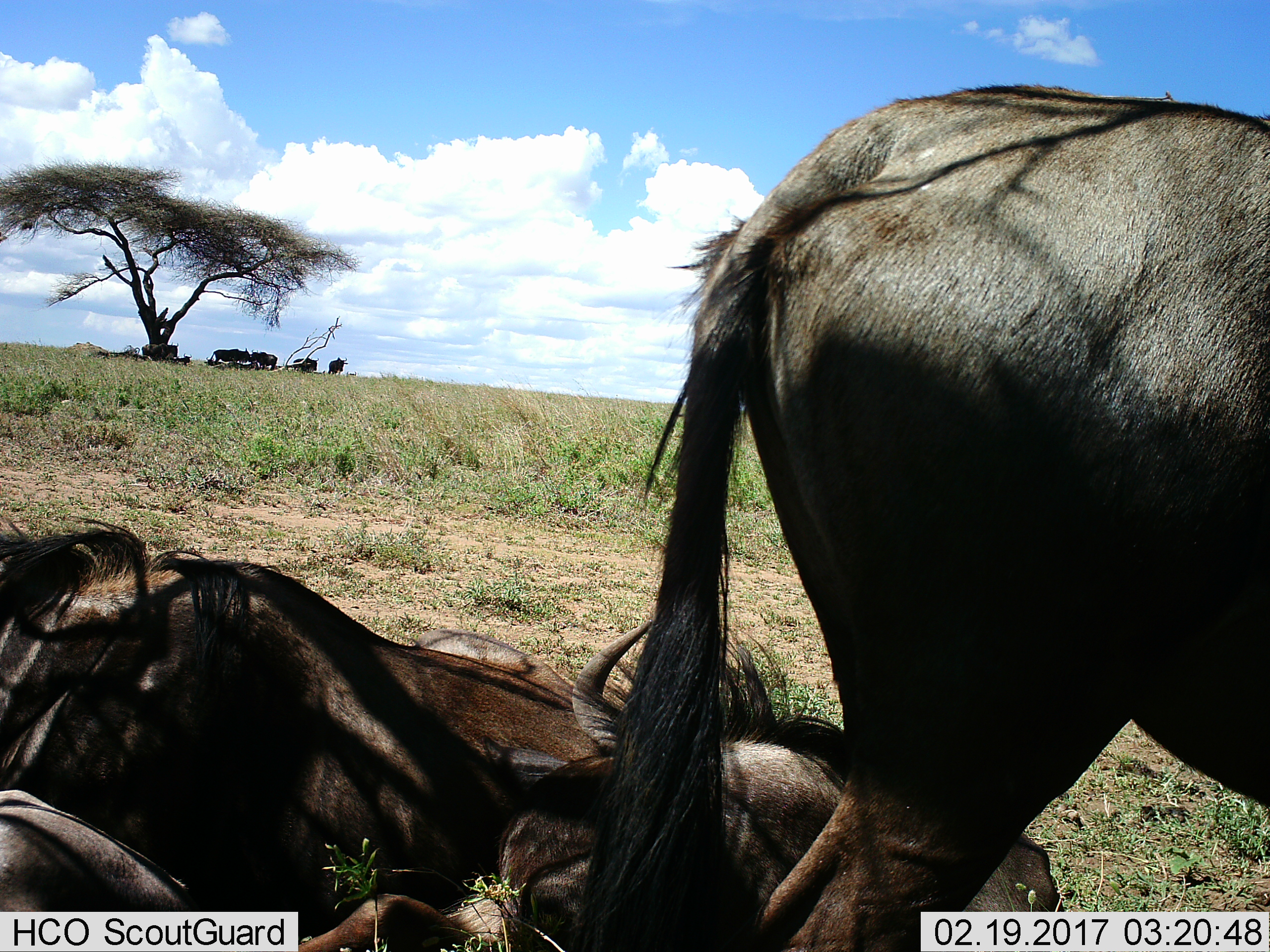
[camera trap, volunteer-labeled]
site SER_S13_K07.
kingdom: Animalia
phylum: Chordata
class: Mammalia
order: Artiodactyla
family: Bovidae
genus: Connochaetes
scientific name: Connochaetes taurinus taurinus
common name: blue wildebeest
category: wildebeestblue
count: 10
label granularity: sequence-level